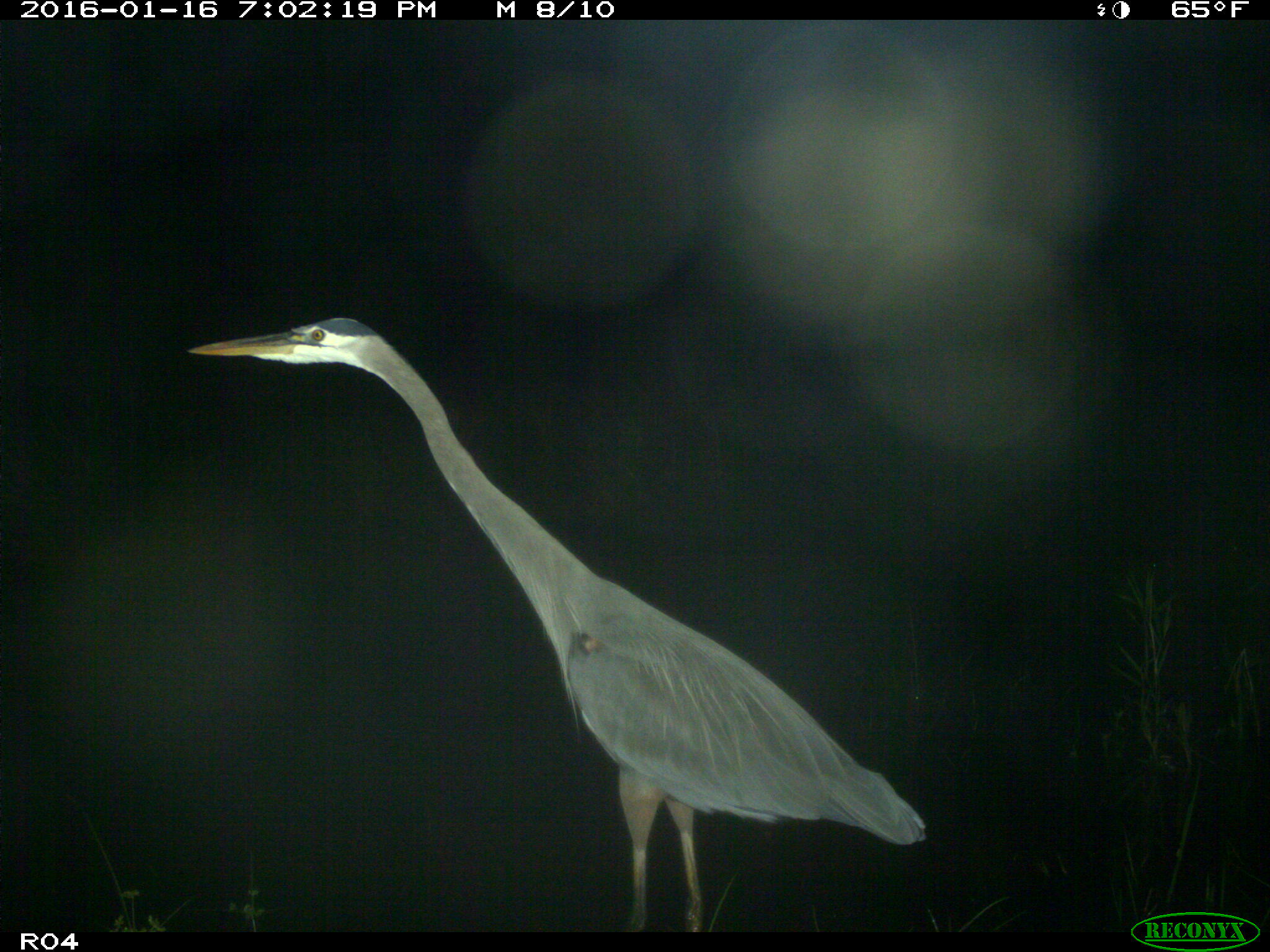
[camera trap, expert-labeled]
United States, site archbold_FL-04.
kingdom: Animalia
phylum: Chordata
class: Aves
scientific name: Aves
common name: birds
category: unidentified bird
Unidentified bird (birds) (Aves).